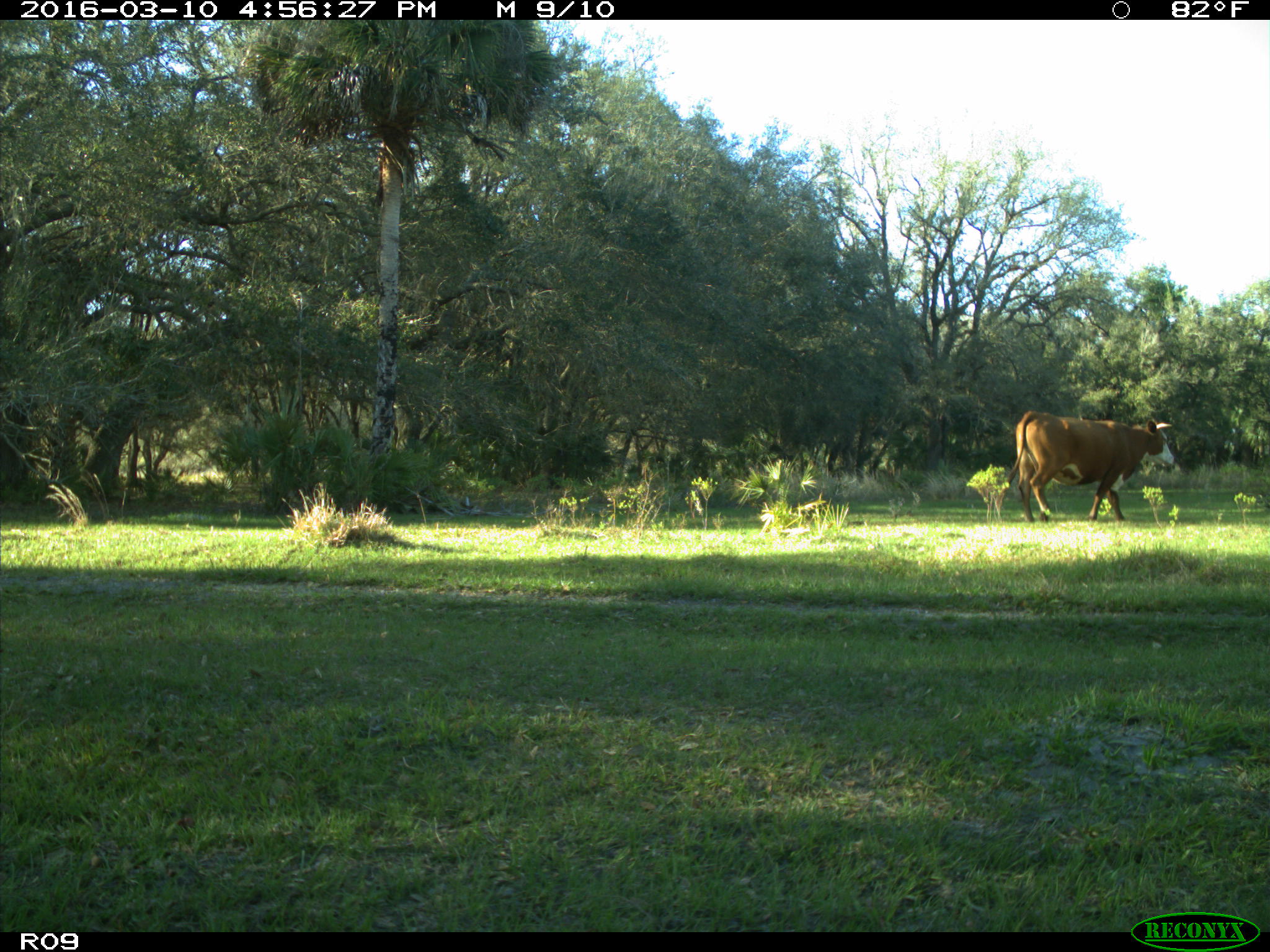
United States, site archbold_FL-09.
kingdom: Animalia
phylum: Chordata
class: Mammalia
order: Artiodactyla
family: Bovidae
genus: Bos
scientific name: Bos taurus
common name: domestic cow